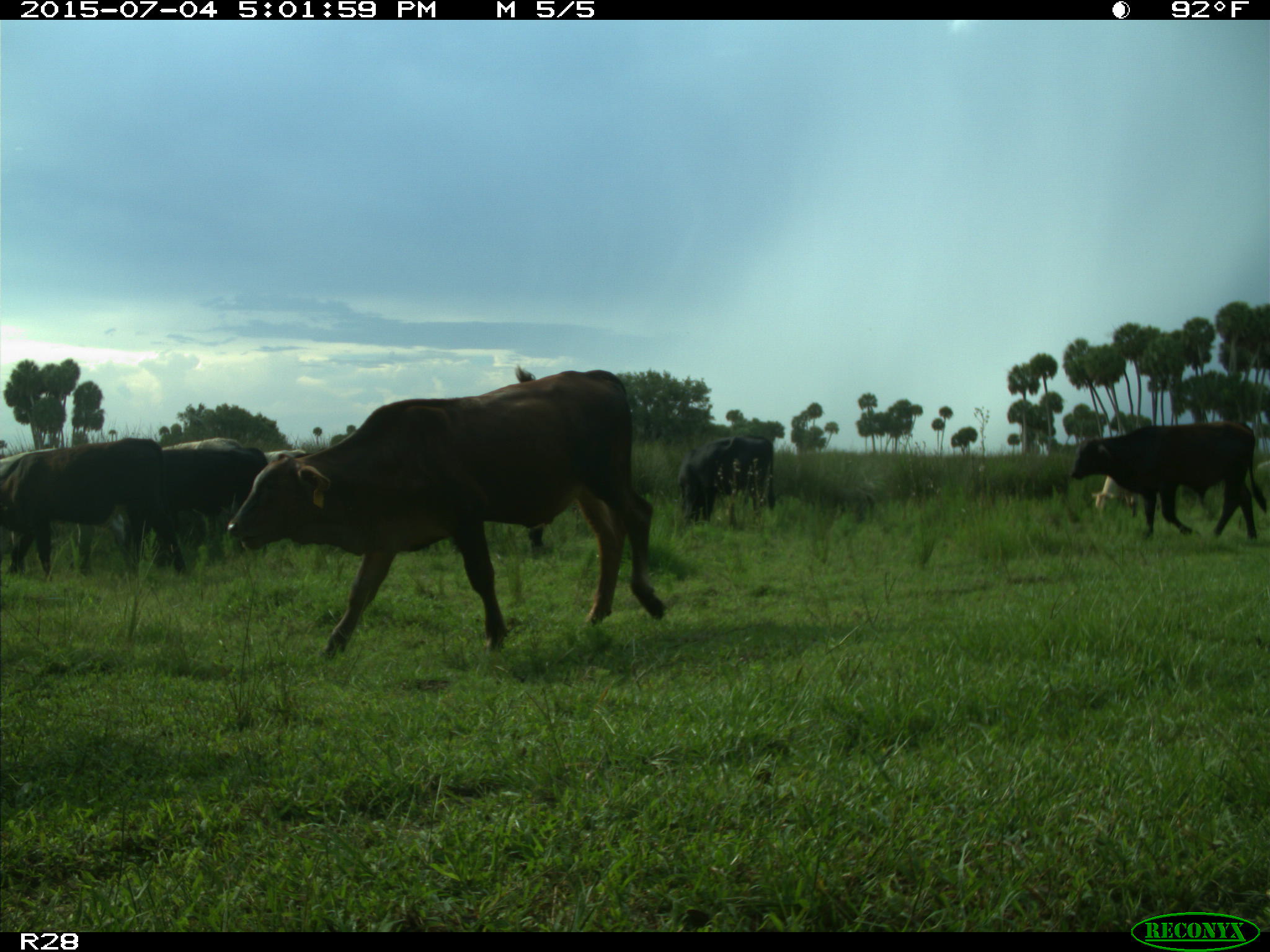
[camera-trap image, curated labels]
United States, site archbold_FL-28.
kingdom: Animalia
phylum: Chordata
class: Mammalia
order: Artiodactyla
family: Bovidae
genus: Bos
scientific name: Bos taurus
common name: domestic cow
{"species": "Bos taurus (domestic cow)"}